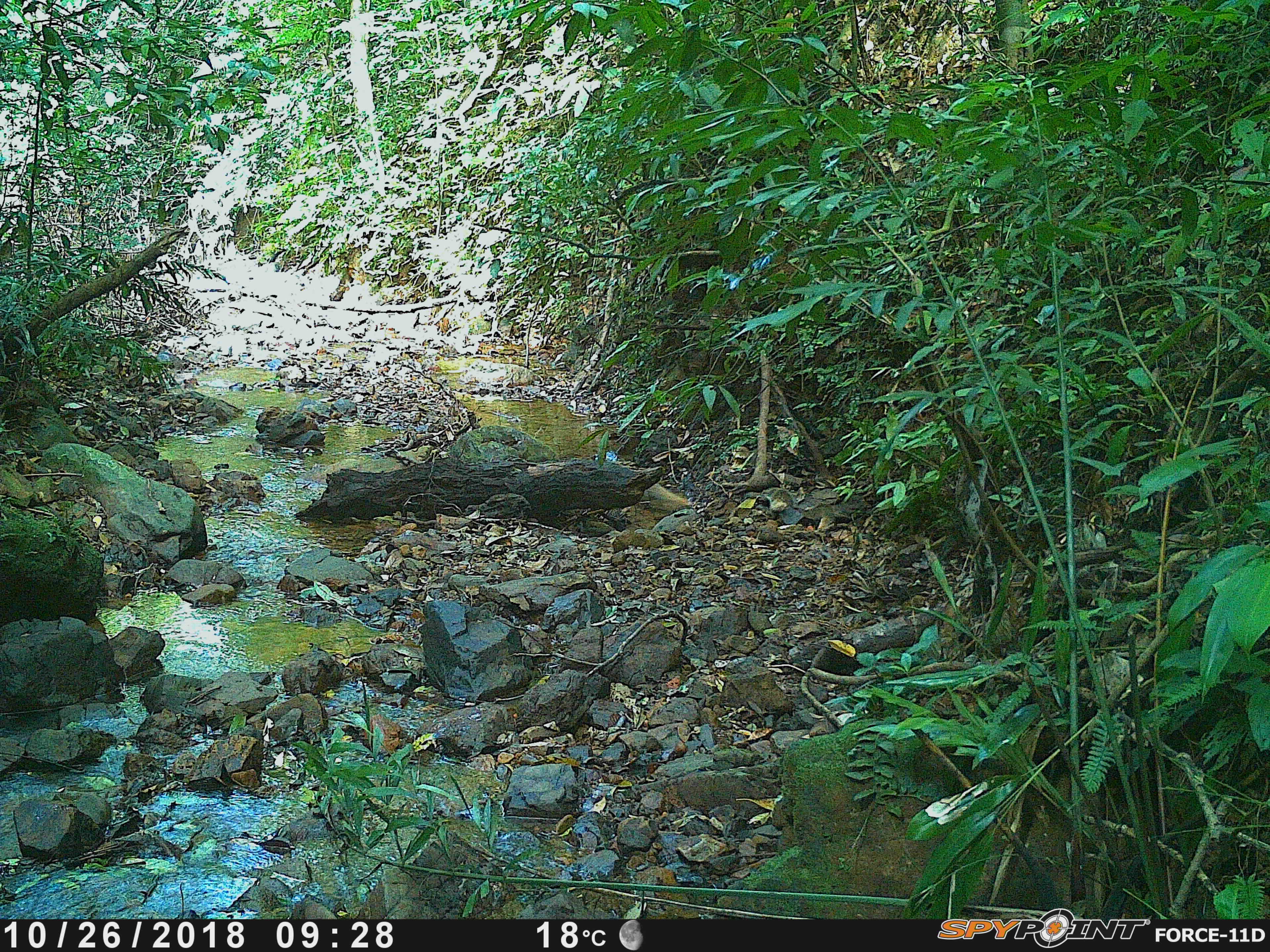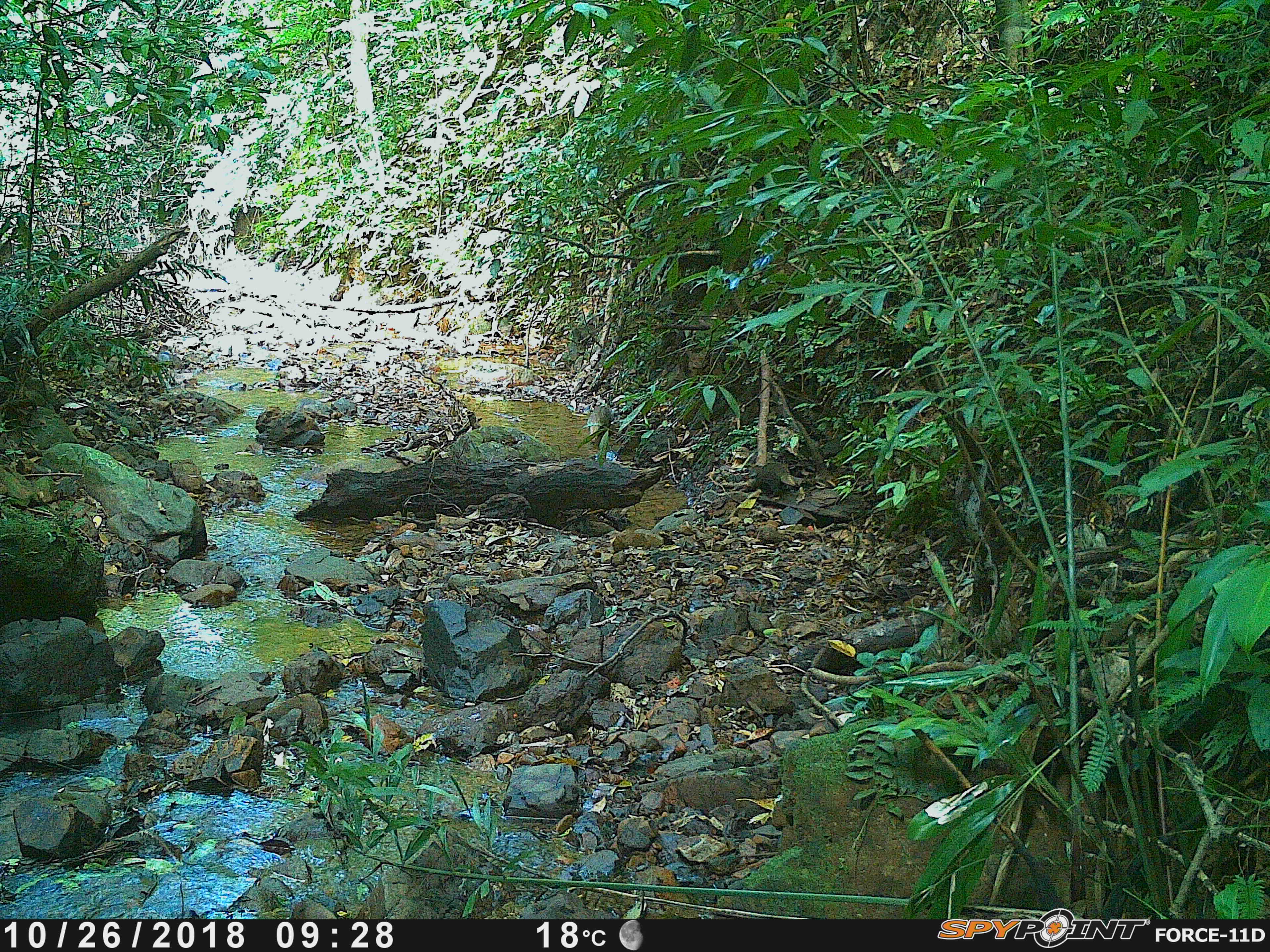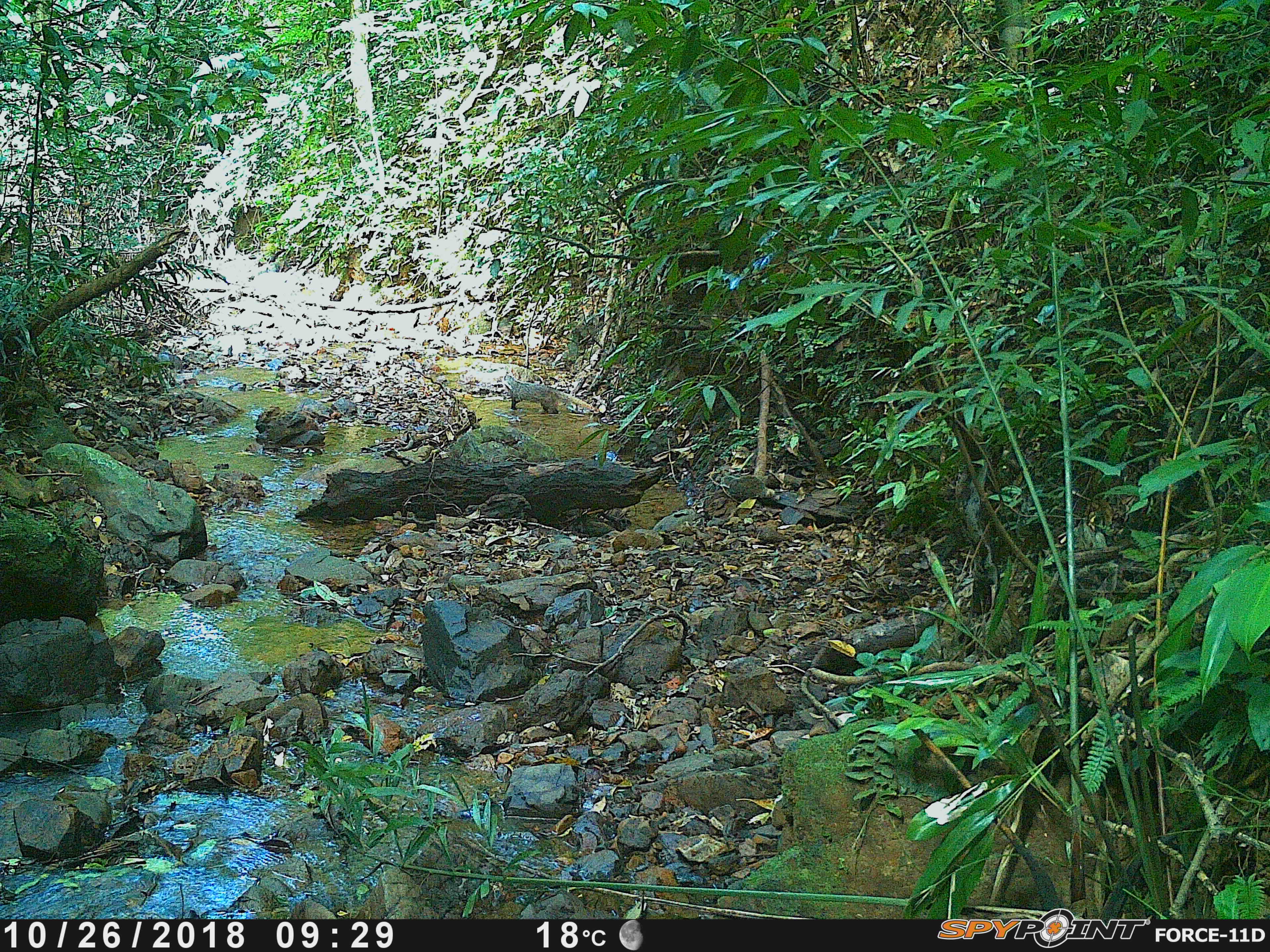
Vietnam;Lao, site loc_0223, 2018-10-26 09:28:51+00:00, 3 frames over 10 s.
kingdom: Animalia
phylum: Chordata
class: Mammalia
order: Carnivora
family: Herpestidae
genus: Urva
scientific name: Urva urva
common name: crab-eating mongoose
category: crab eating mongoose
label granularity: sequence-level